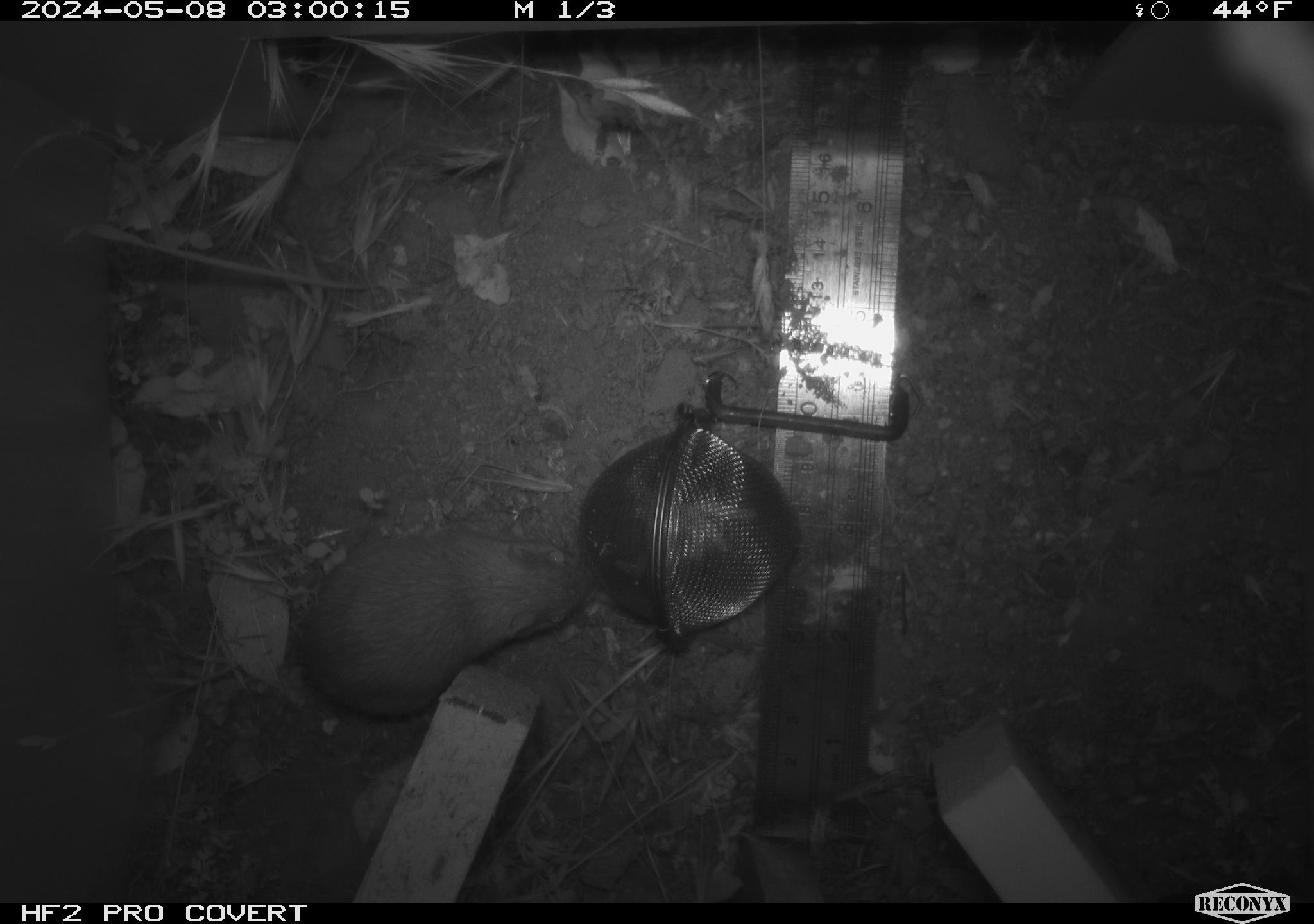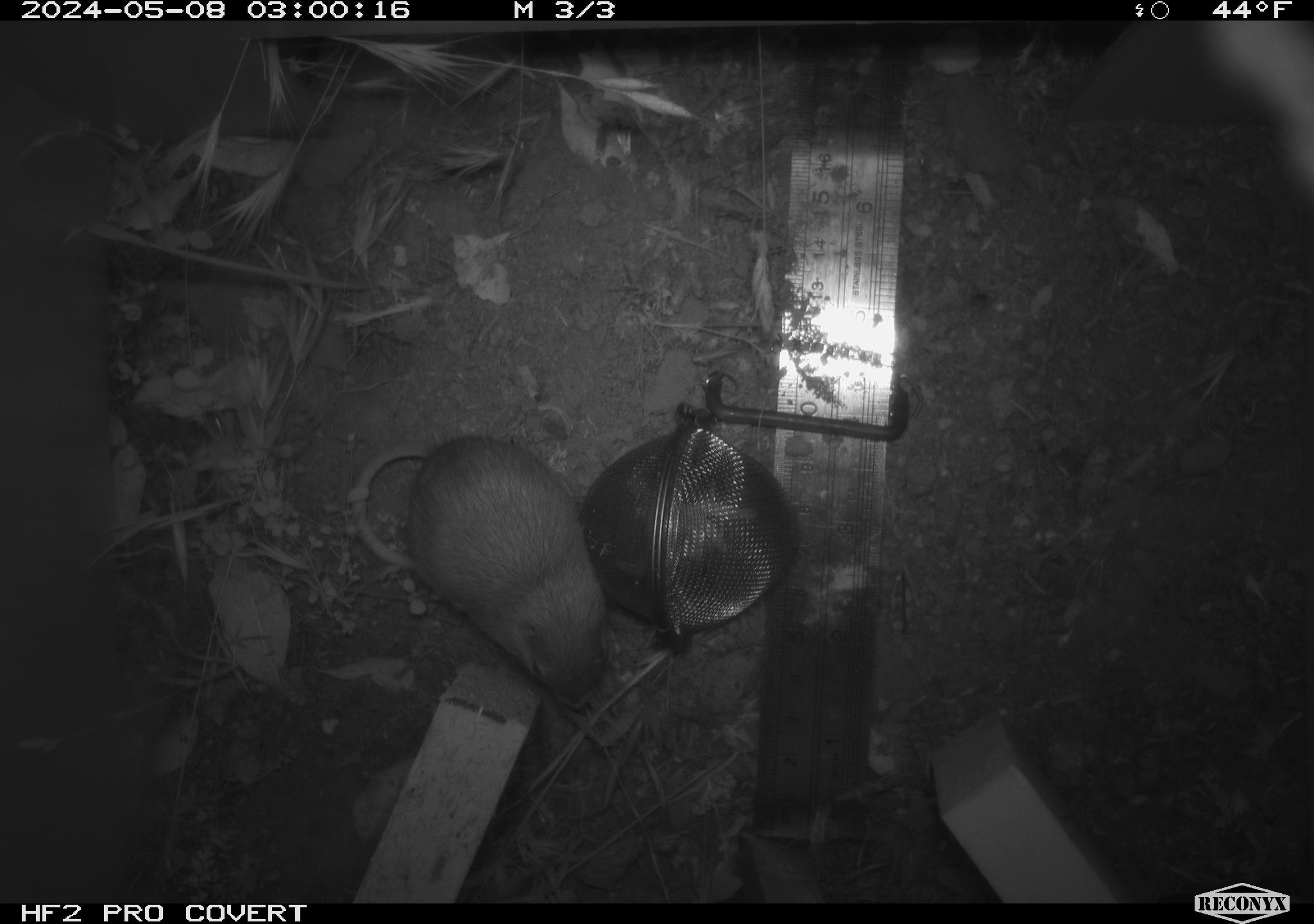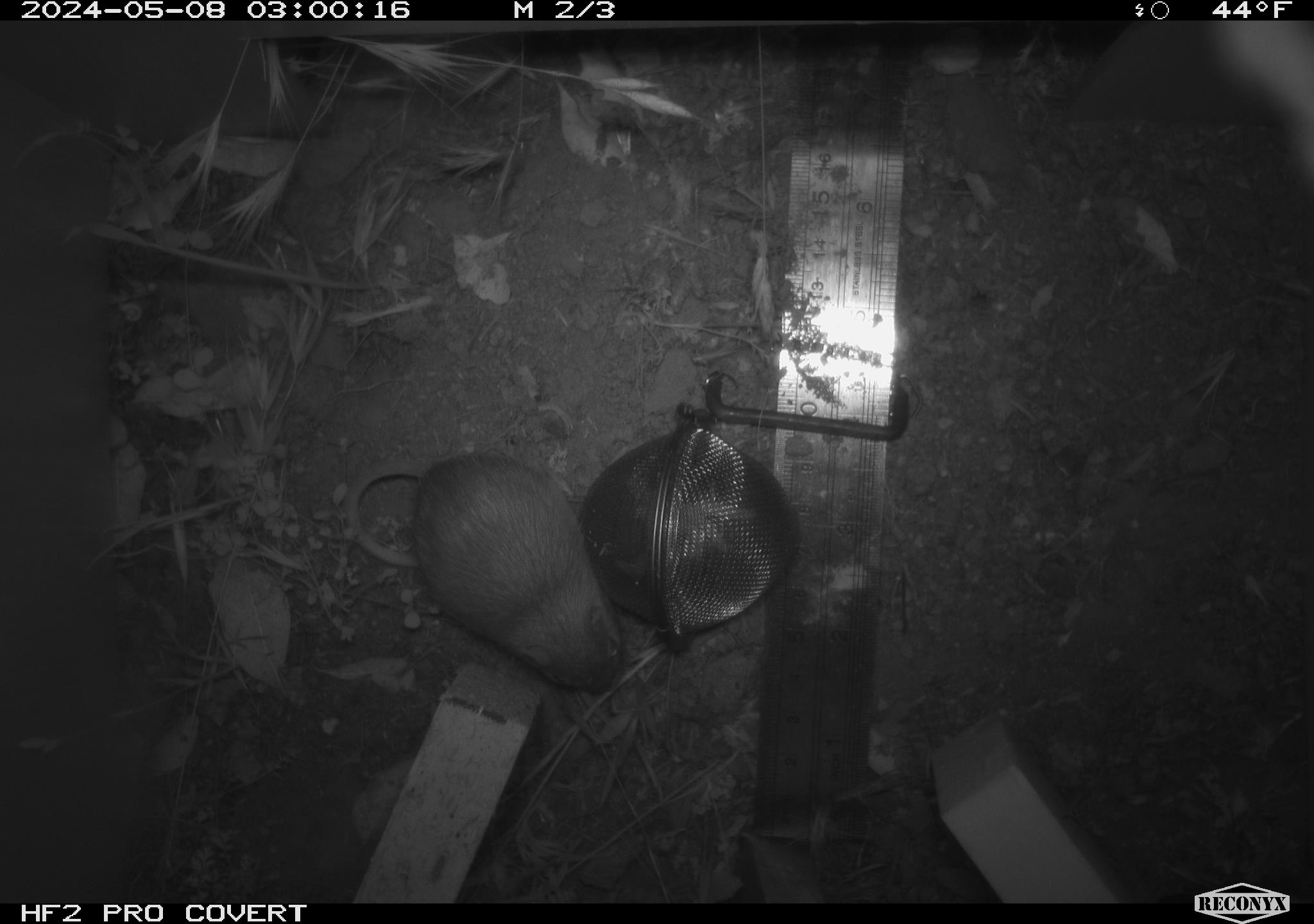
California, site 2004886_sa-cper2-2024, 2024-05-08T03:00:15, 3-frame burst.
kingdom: Animalia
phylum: Chordata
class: Mammalia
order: Rodentia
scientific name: Rodentia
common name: rodent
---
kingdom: Animalia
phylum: Chordata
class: Mammalia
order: Rodentia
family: Heteromyidae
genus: Dipodomys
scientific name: Dipodomys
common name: kangaroo rats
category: dipodomys species